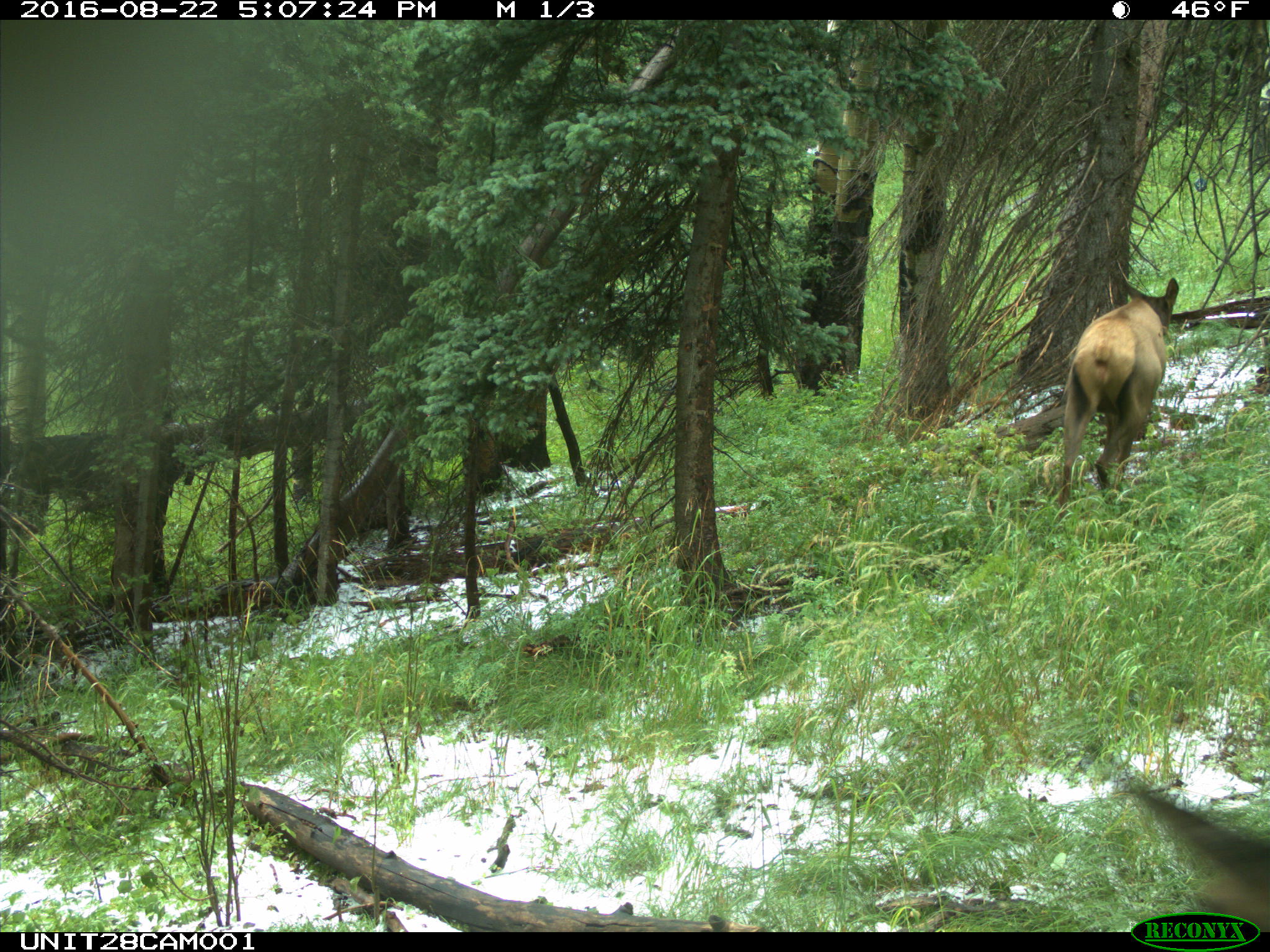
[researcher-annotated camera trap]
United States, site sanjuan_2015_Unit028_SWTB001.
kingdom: Animalia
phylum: Chordata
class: Mammalia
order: Artiodactyla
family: Cervidae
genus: Cervus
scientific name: Cervus elaphus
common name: red deer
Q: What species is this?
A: Cervus elaphus (red deer).